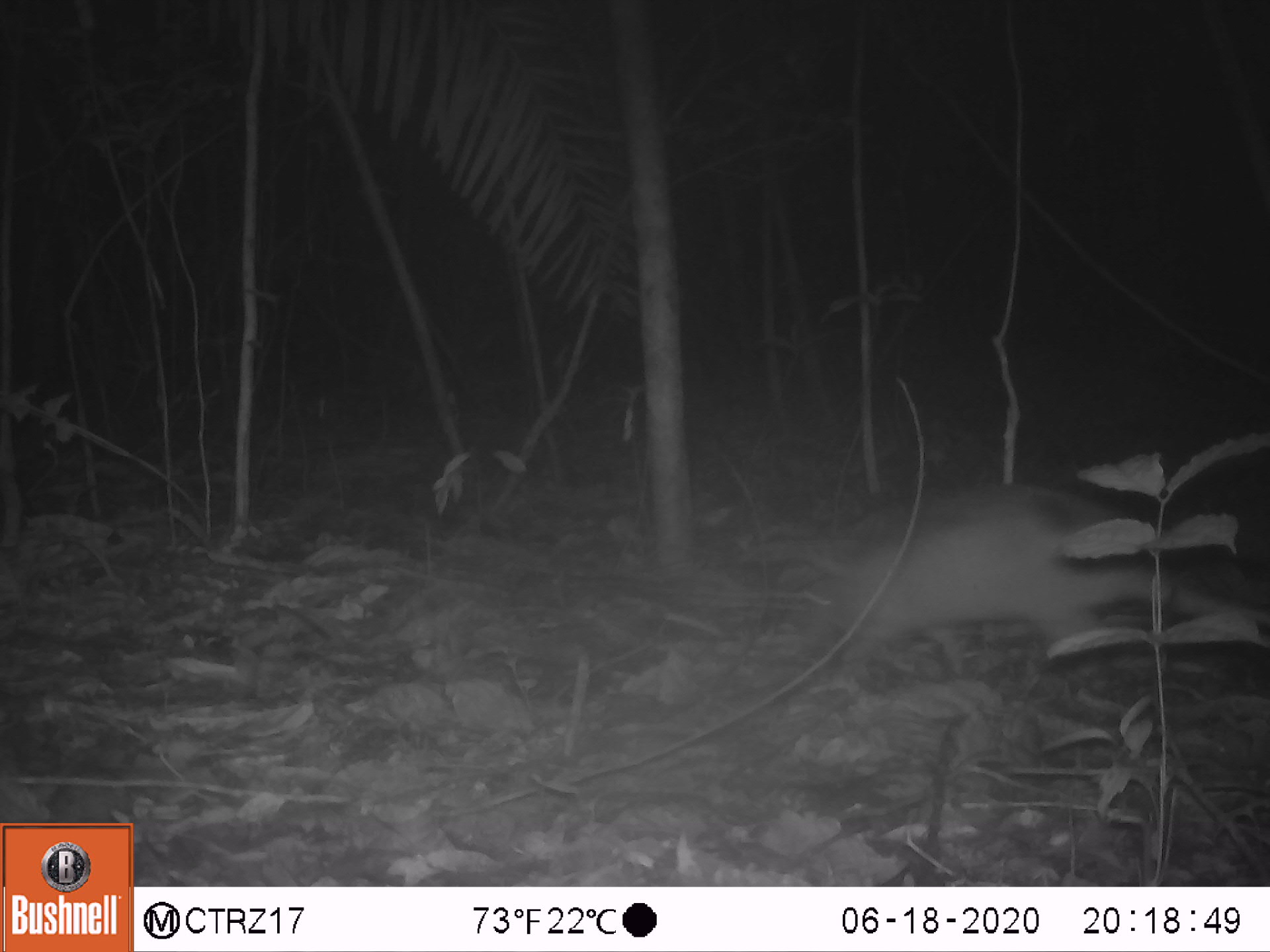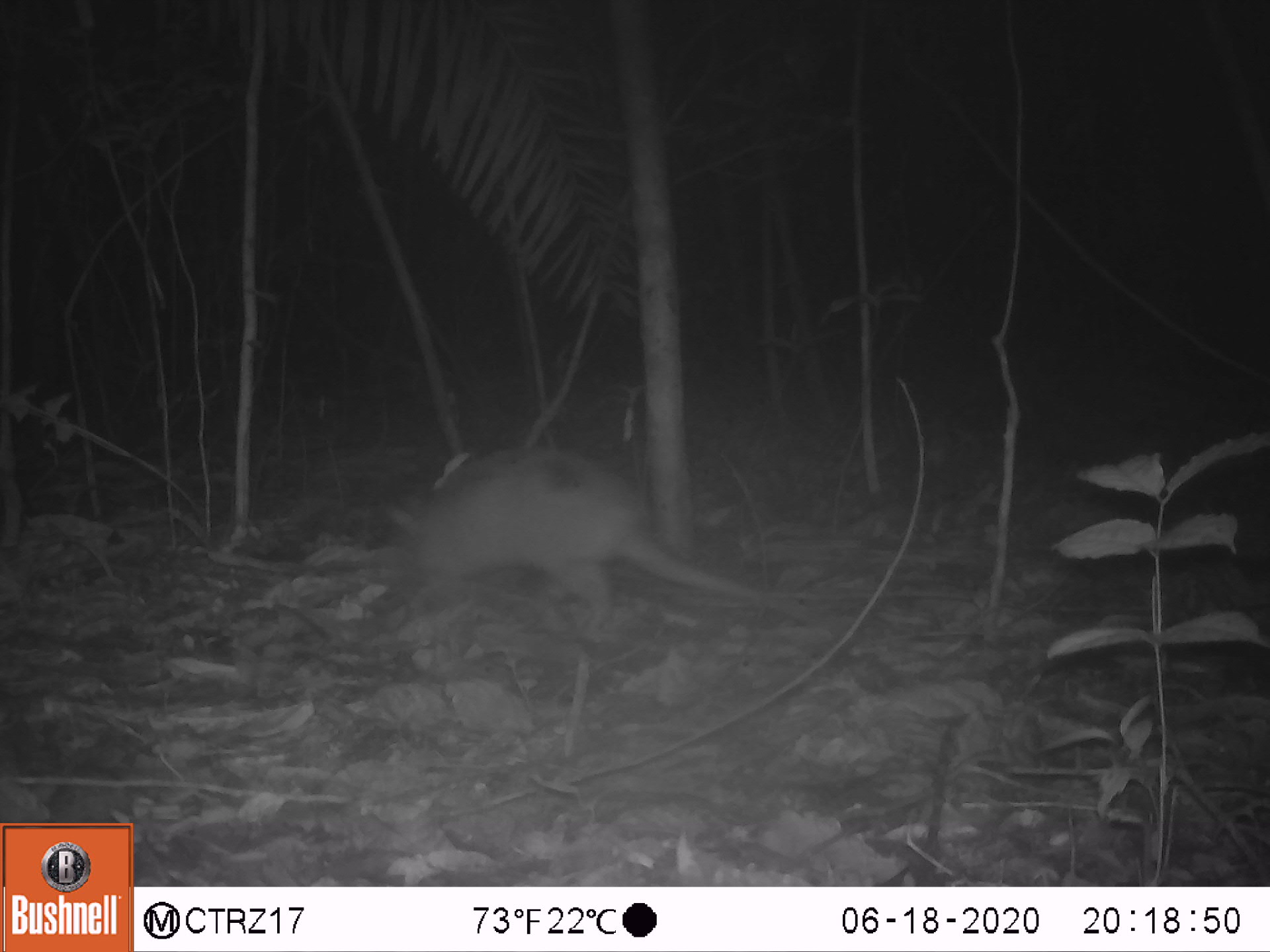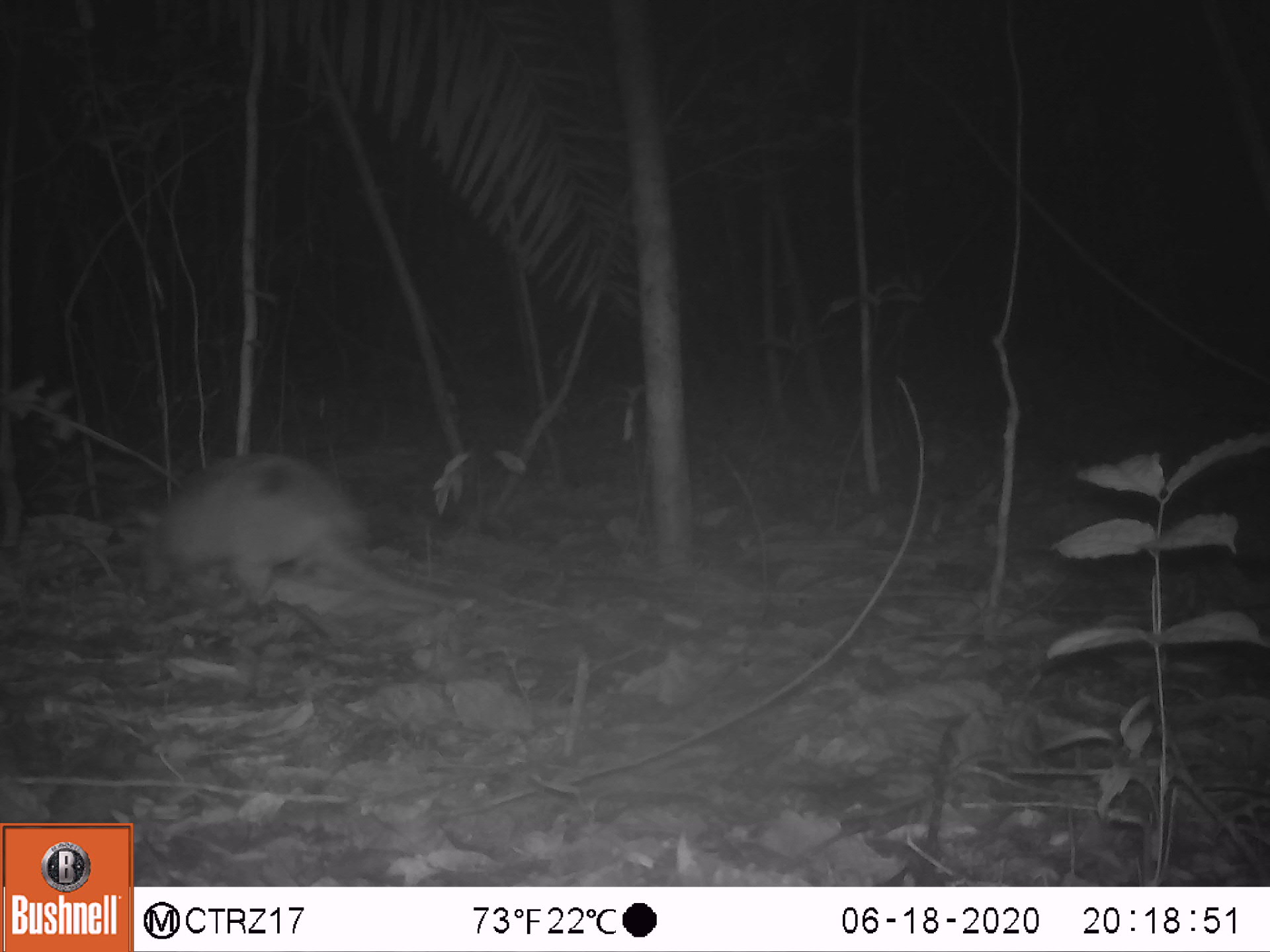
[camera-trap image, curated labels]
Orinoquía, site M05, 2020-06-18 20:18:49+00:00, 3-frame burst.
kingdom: Animalia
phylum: Chordata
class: Mammalia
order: Cingulata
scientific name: Cingulata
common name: armadillo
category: unknown armadillo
Unknown armadillo (armadillo) (Cingulata).